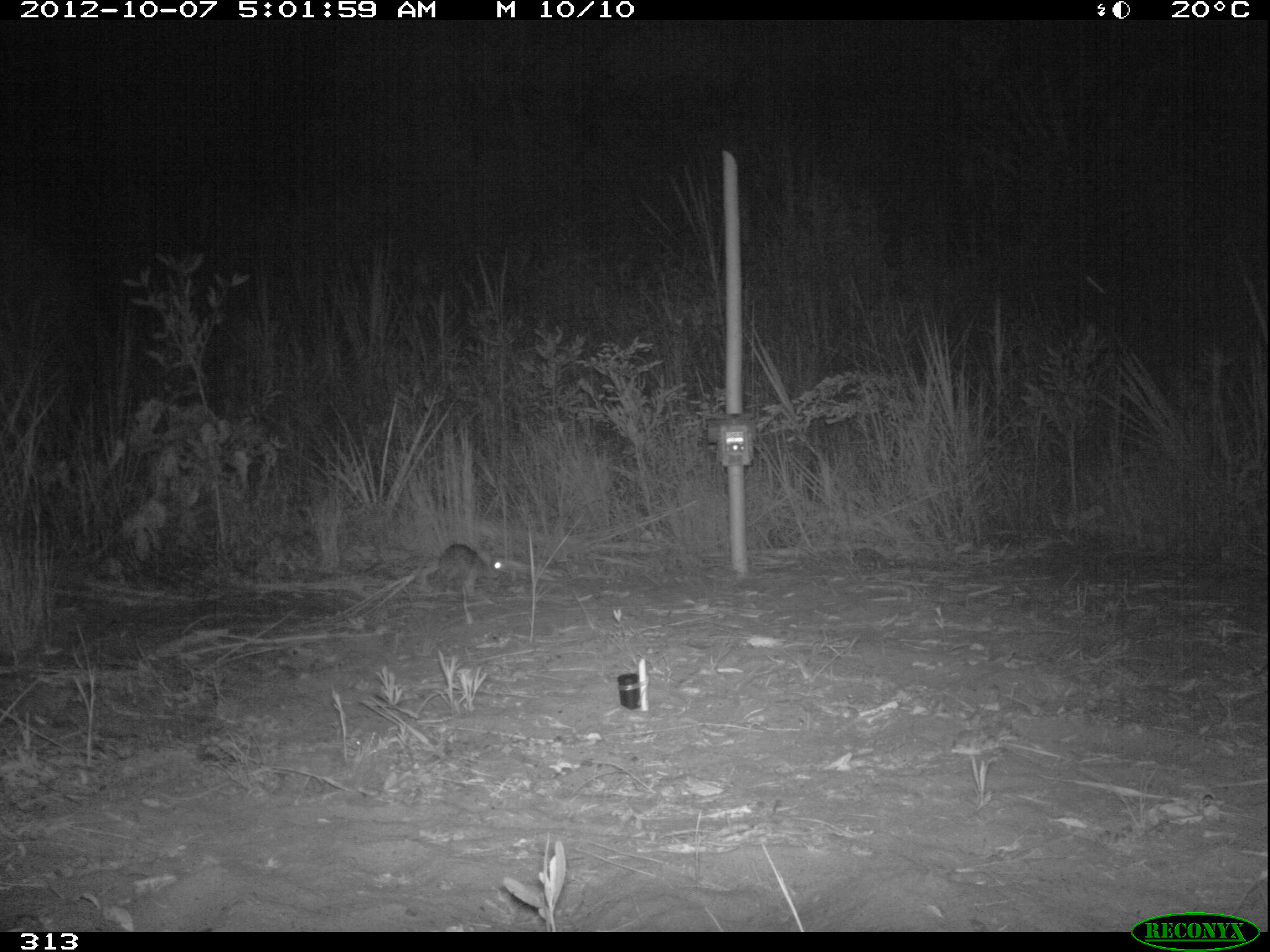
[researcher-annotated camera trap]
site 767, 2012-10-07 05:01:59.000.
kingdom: Animalia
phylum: Chordata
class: Mammalia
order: Lagomorpha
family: Leporidae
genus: Sylvilagus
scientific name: Sylvilagus brasiliensis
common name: tapeti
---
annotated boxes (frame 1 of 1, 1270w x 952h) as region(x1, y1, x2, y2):
sylvilagus brasiliensis: region(438, 543, 503, 596)